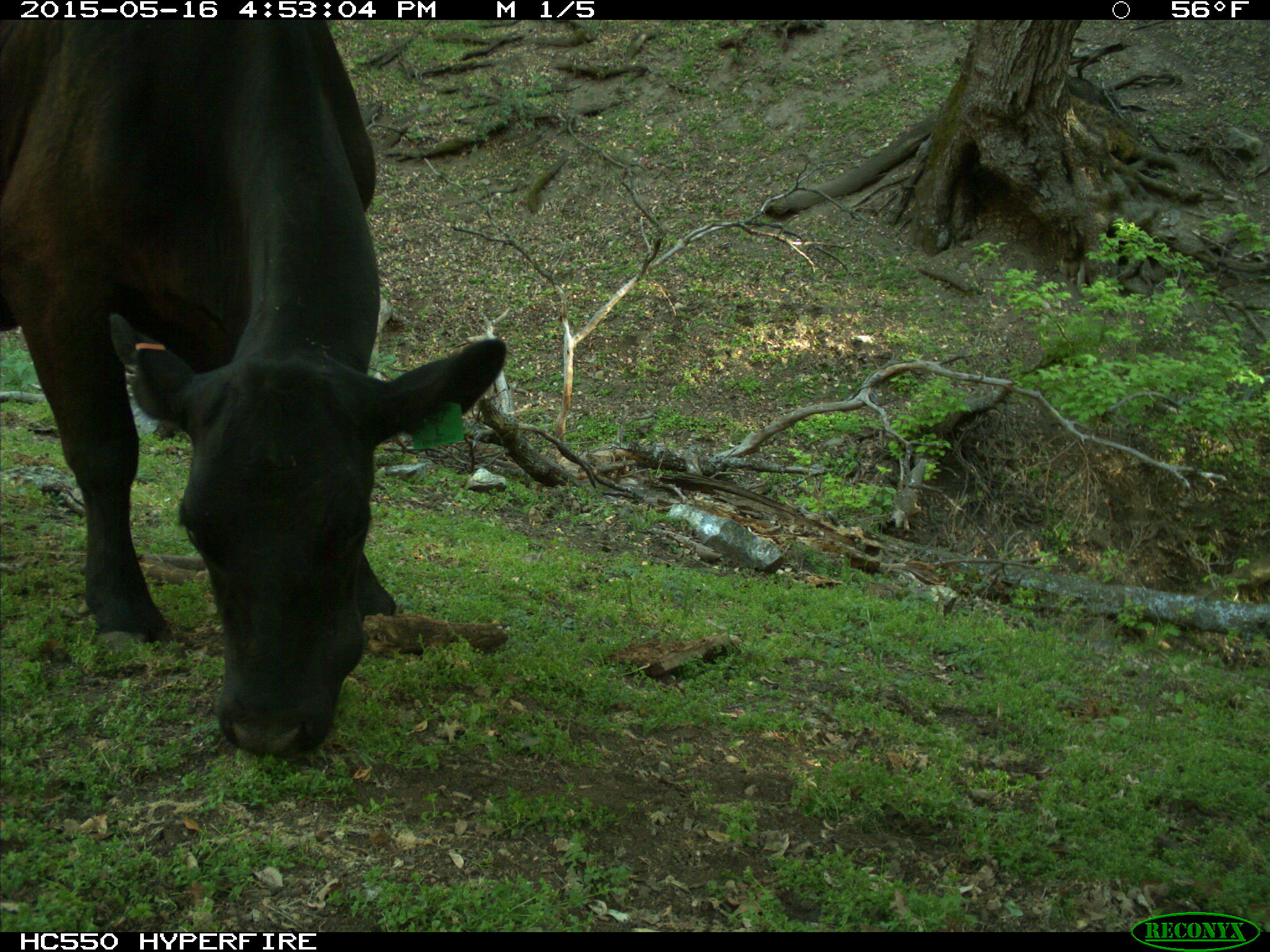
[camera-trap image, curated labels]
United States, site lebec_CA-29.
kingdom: Animalia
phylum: Chordata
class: Mammalia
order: Artiodactyla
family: Bovidae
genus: Bos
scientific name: Bos taurus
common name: domestic cow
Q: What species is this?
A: Bos taurus (domestic cow).